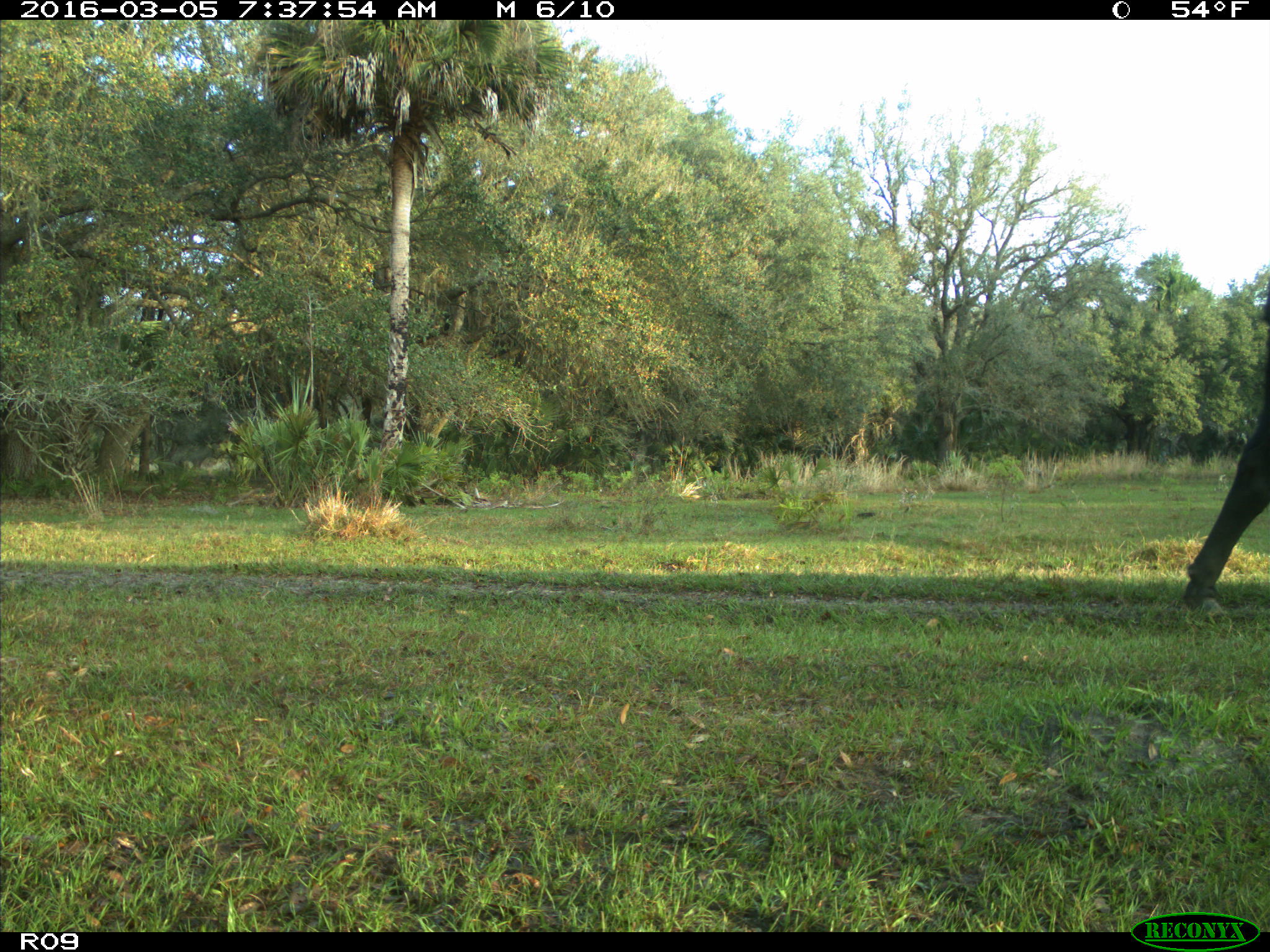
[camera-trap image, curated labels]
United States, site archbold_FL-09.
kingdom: Animalia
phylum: Chordata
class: Mammalia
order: Artiodactyla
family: Bovidae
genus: Bos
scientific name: Bos taurus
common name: domestic cow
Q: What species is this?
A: Bos taurus (domestic cow).